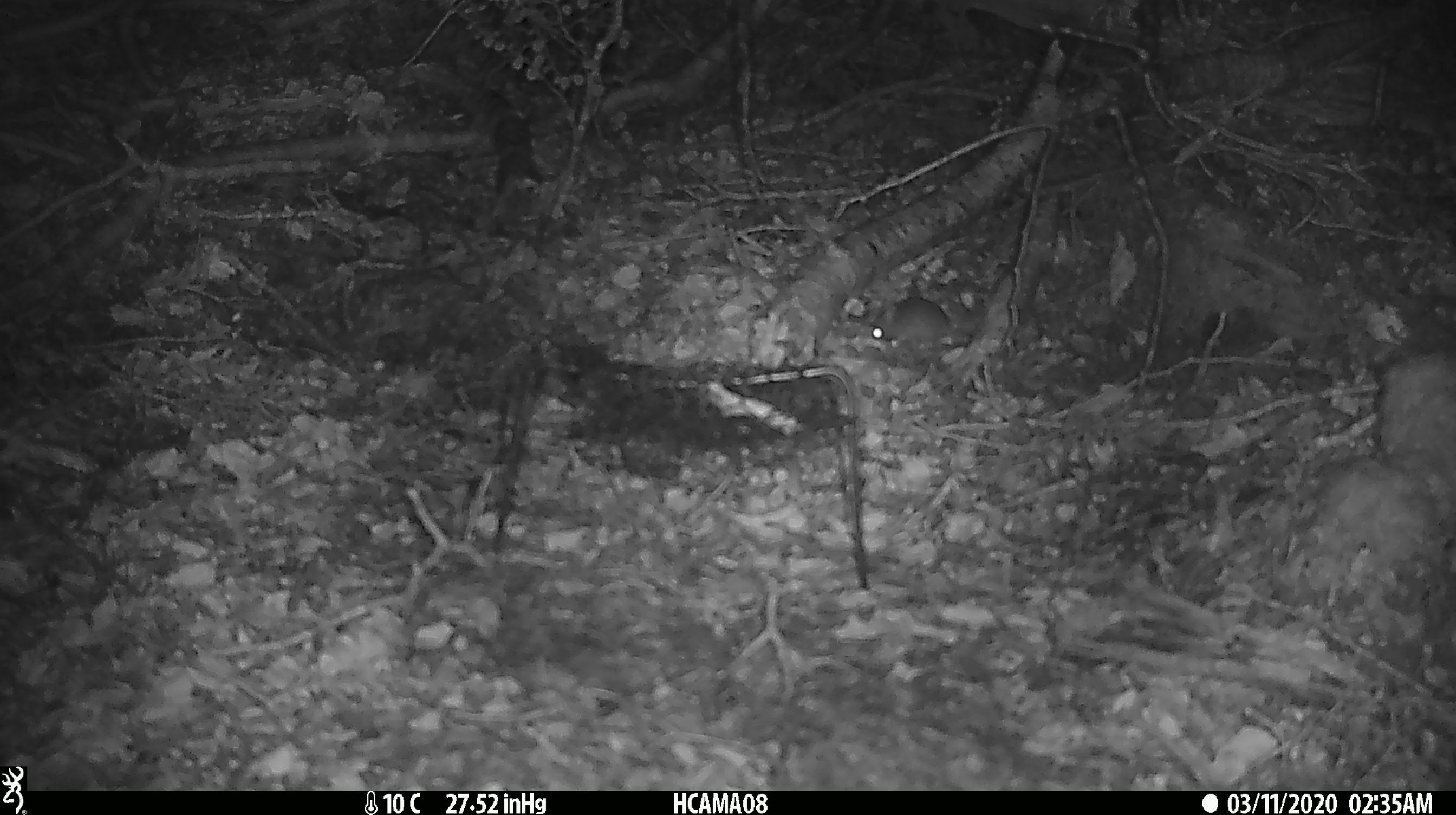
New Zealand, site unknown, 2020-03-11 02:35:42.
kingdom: Animalia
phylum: Chordata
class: Mammalia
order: Rodentia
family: Muridae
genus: Mus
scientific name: Mus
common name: mouse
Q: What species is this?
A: Mouse (Mus).